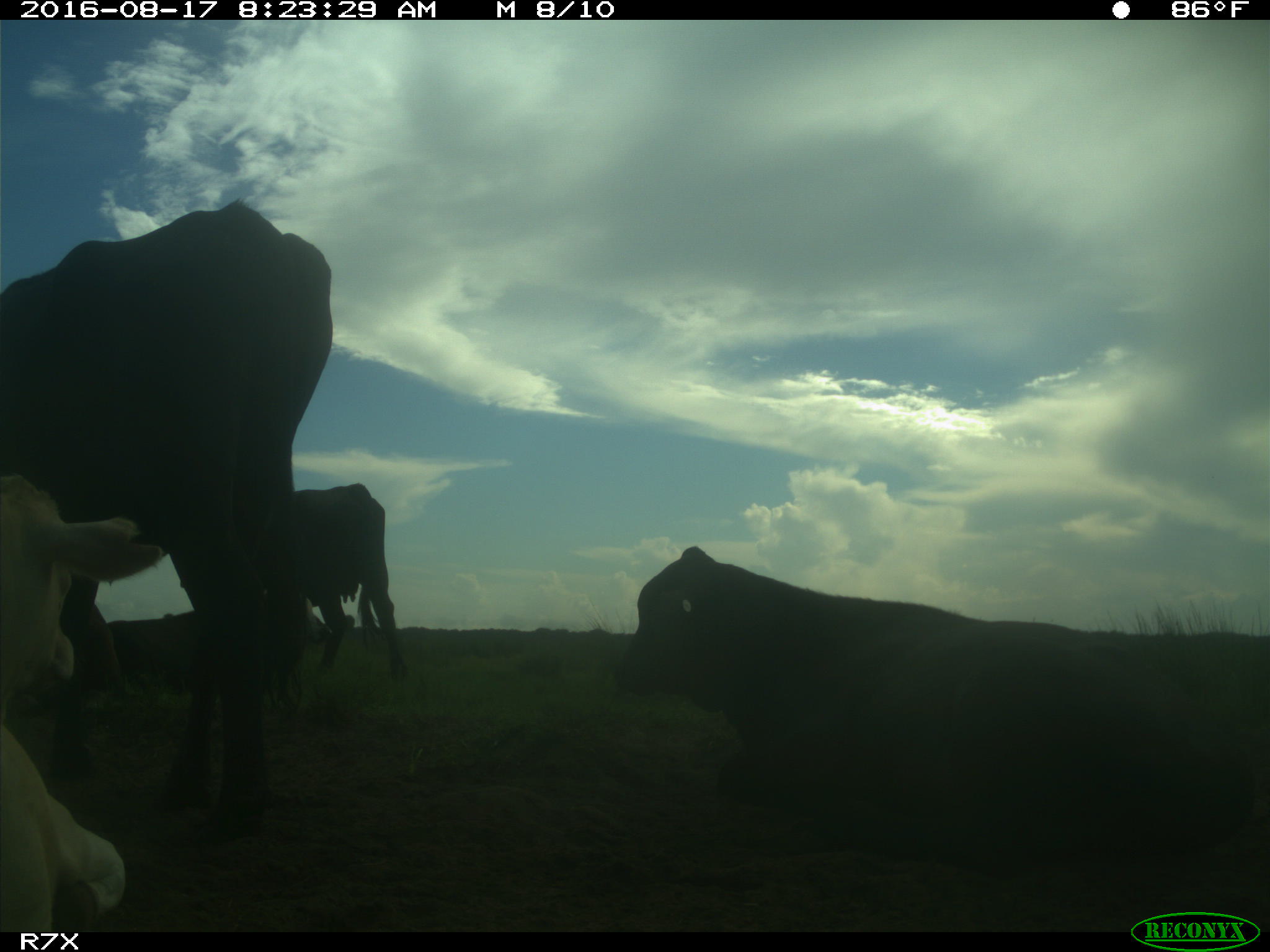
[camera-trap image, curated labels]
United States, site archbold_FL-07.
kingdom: Animalia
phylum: Chordata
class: Mammalia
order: Artiodactyla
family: Bovidae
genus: Bos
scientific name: Bos taurus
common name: domestic cow